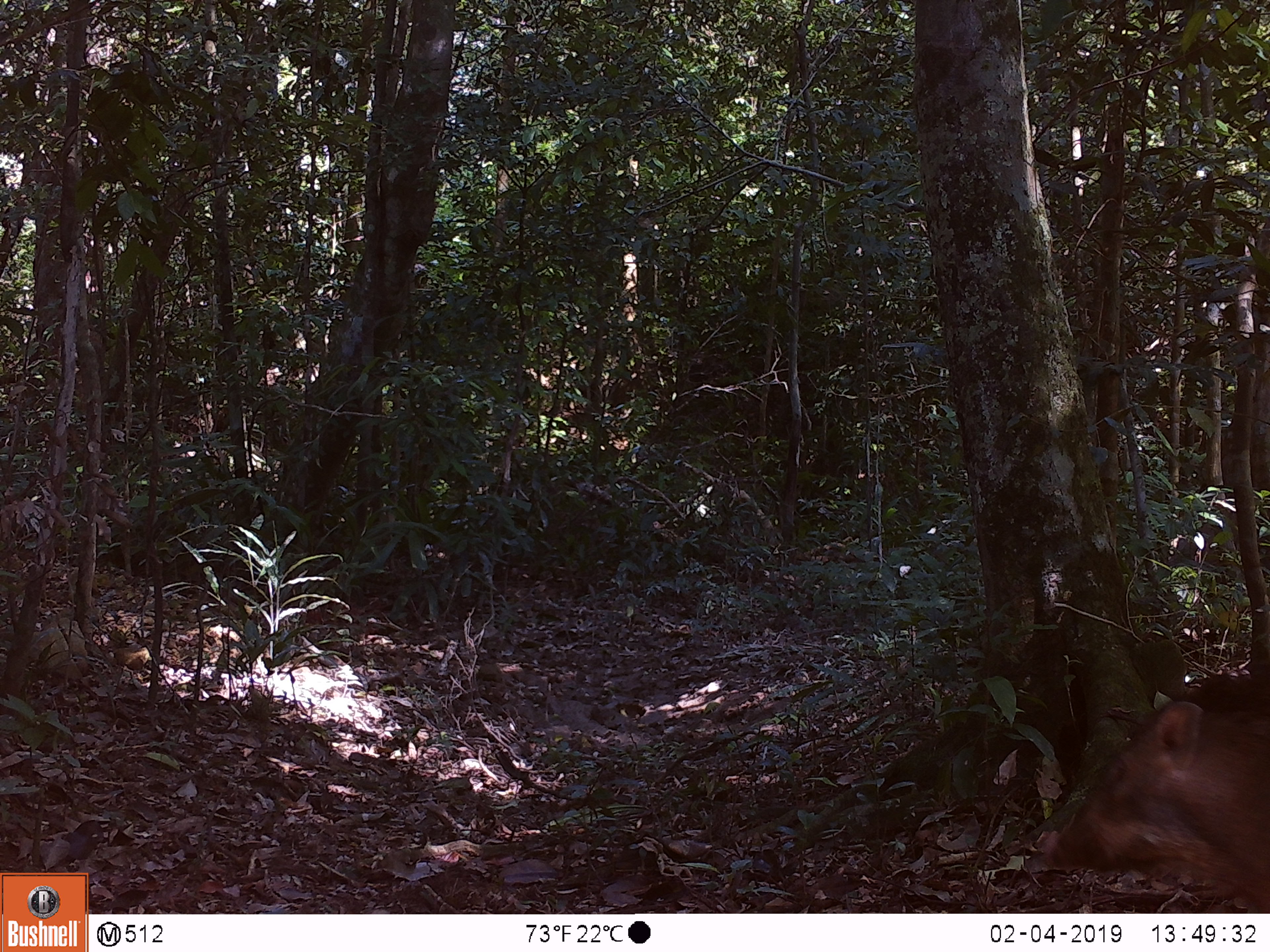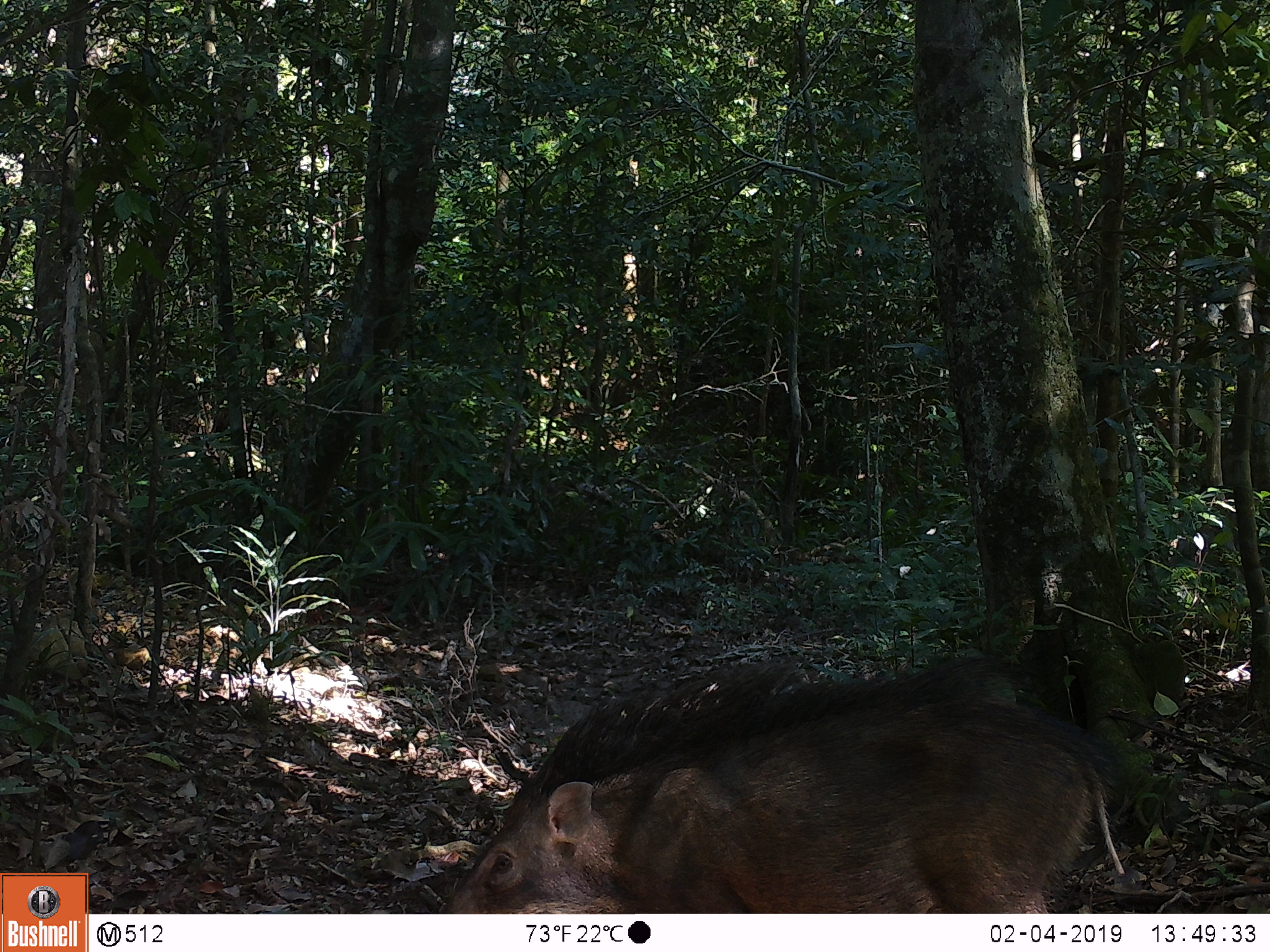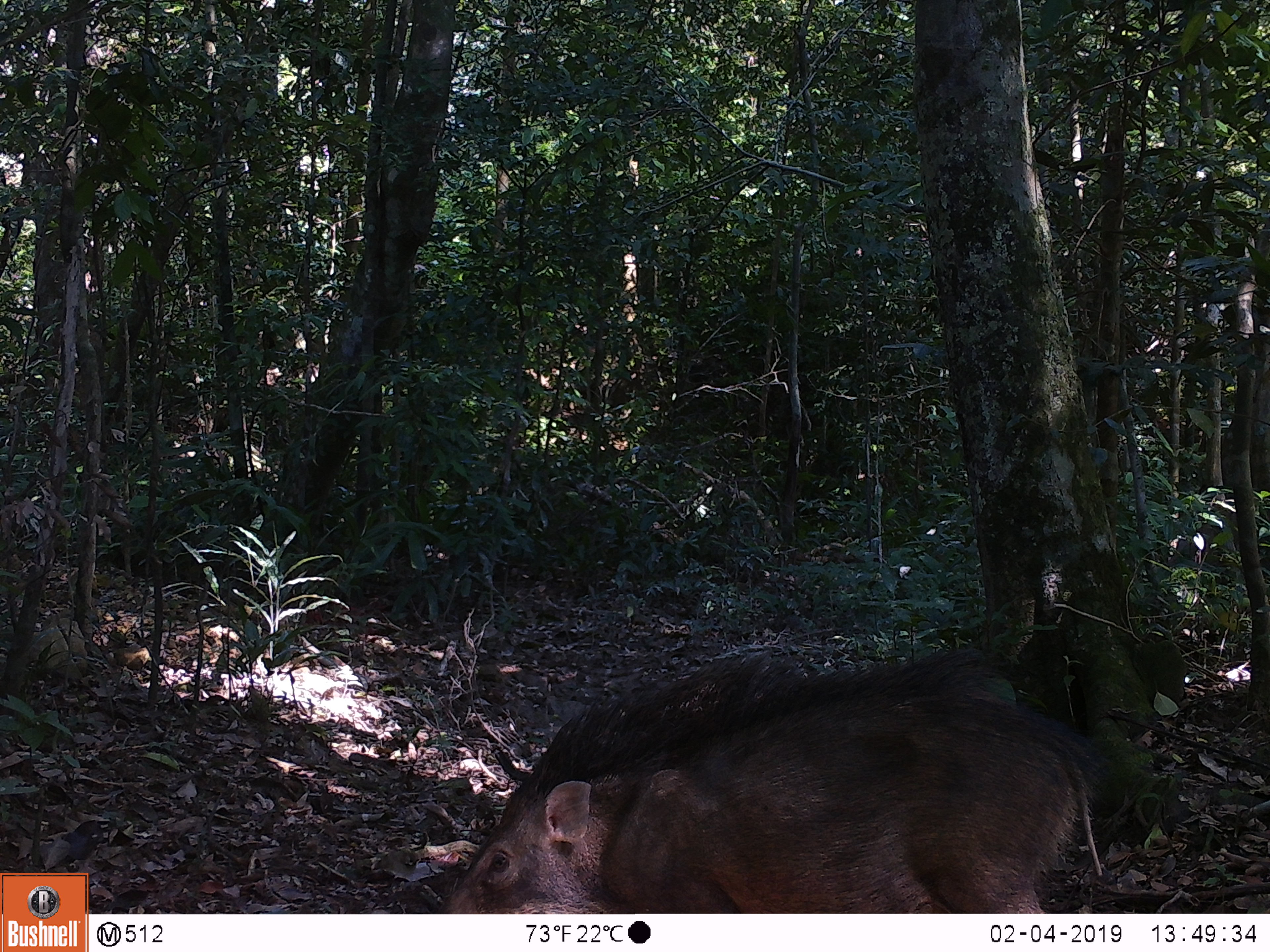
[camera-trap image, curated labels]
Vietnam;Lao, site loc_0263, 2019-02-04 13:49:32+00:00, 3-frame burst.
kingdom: Animalia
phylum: Chordata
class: Mammalia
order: Artiodactyla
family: Suidae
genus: Sus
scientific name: Sus scrofa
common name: eurasian wild pig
Eurasian wild pig (Sus scrofa). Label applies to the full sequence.